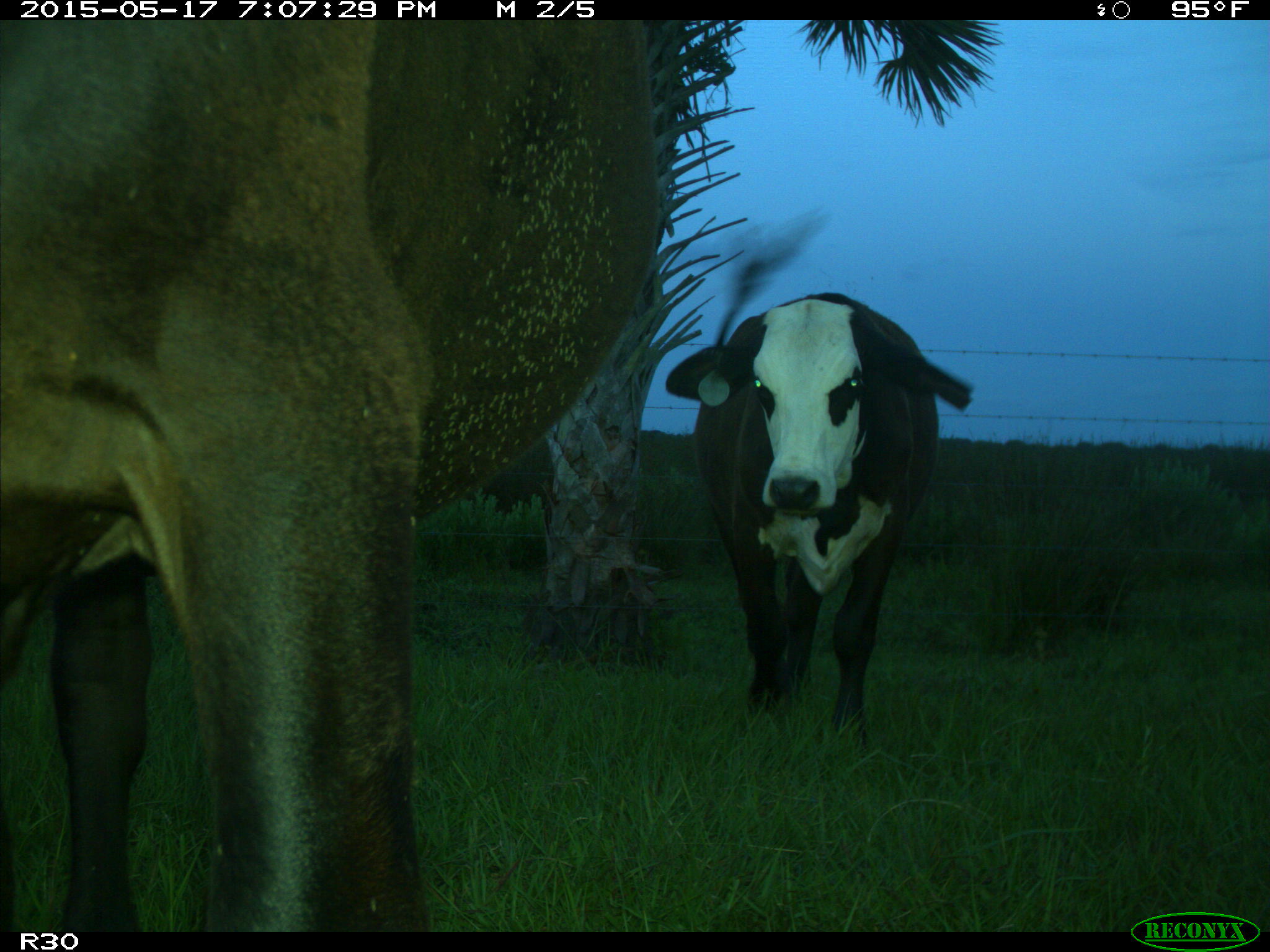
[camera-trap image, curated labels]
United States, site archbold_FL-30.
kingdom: Animalia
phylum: Chordata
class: Mammalia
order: Artiodactyla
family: Bovidae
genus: Bos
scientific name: Bos taurus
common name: domestic cow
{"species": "Bos taurus (domestic cow)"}